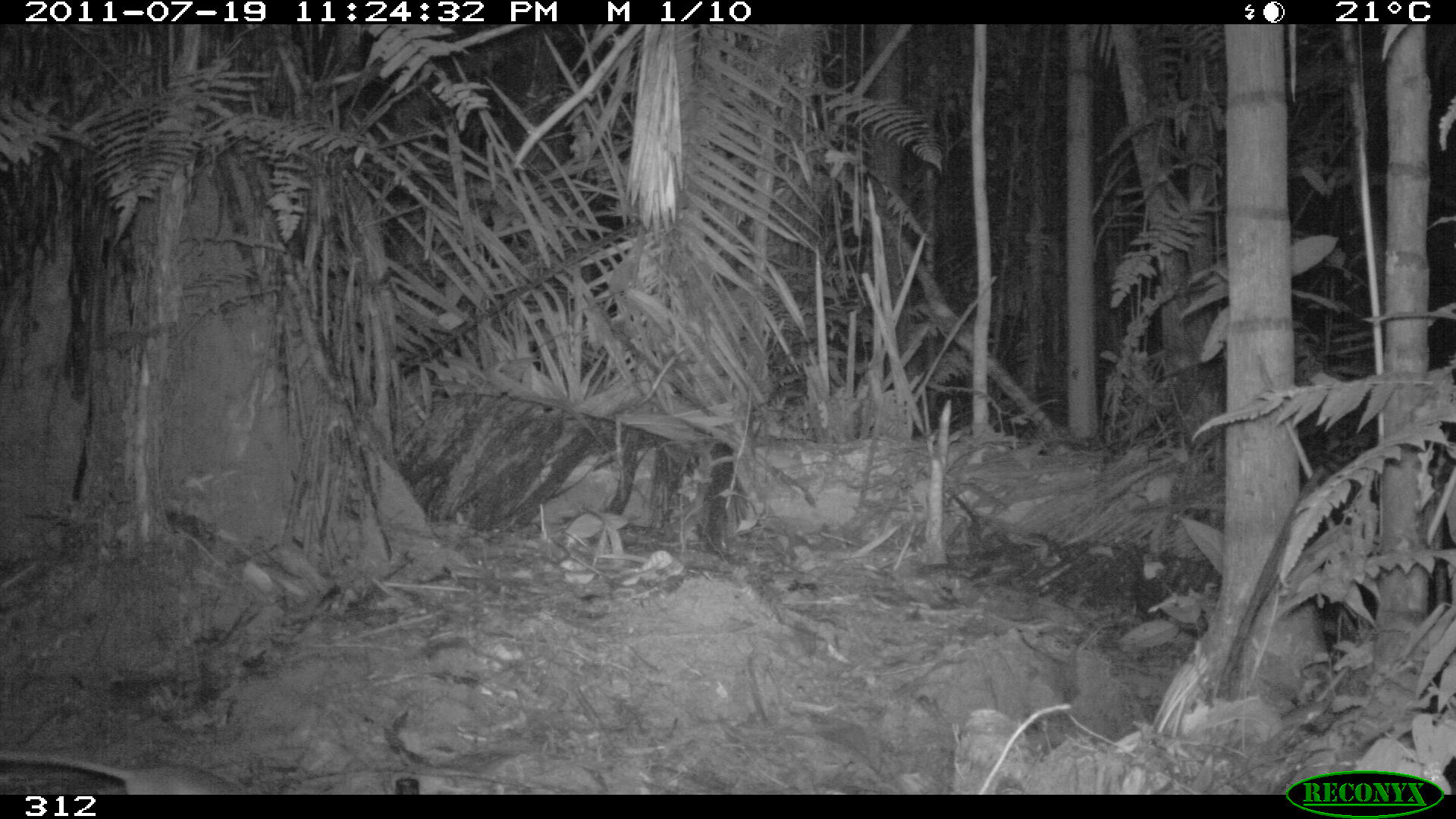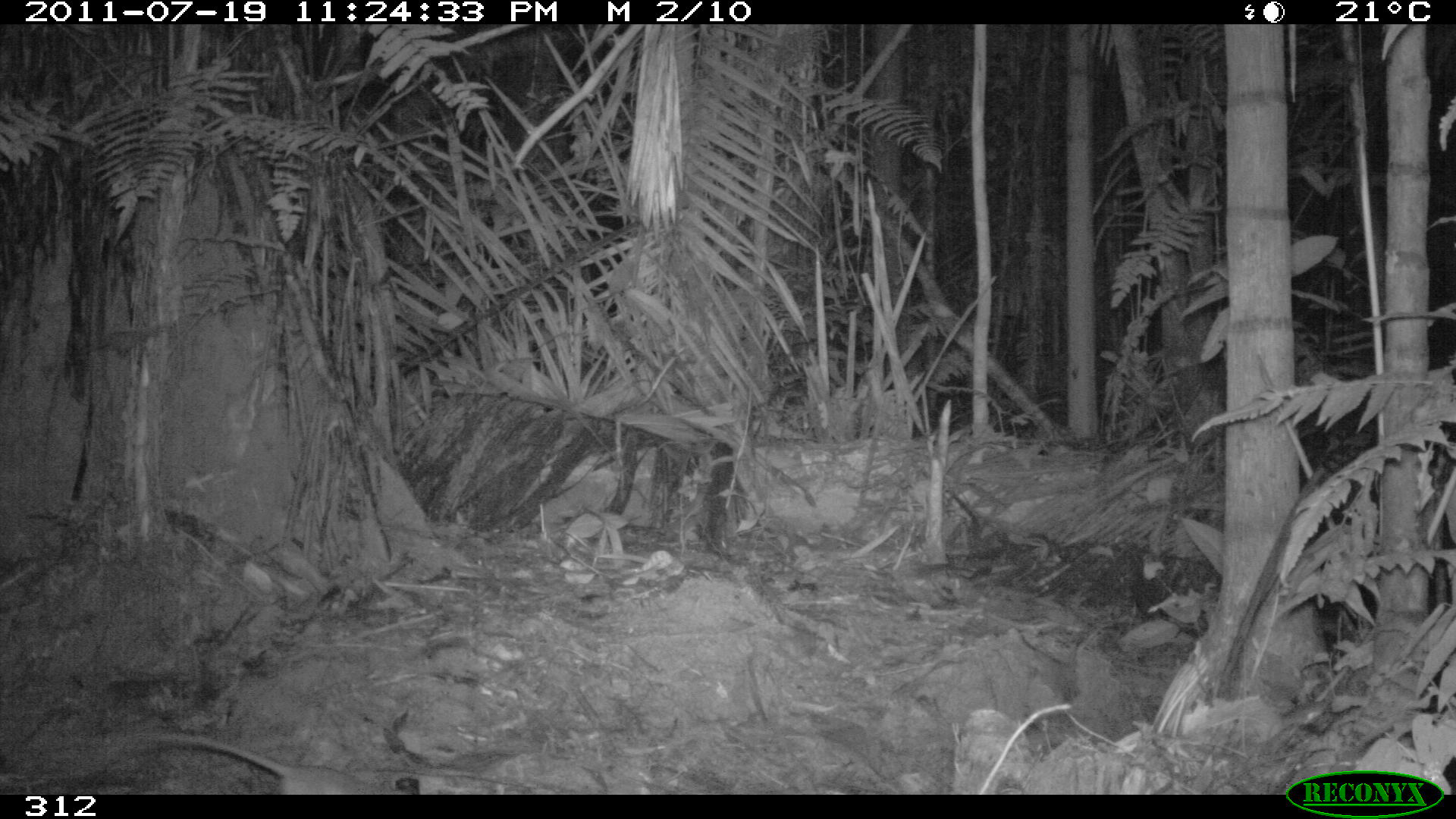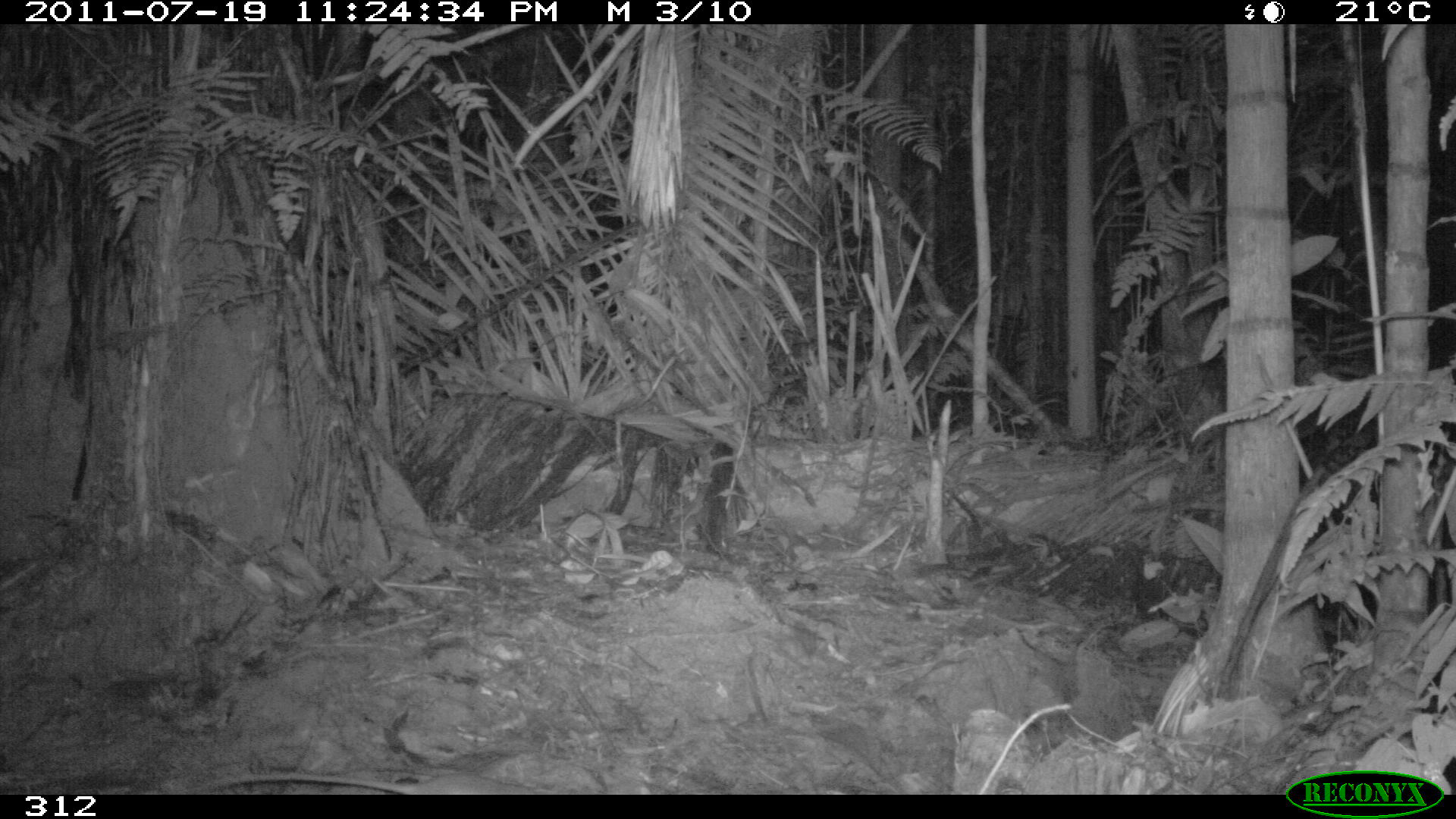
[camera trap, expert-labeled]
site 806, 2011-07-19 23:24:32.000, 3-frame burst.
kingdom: Animalia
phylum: Chordata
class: Mammalia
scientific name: Marsupialia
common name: marsupials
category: unknown marsupial